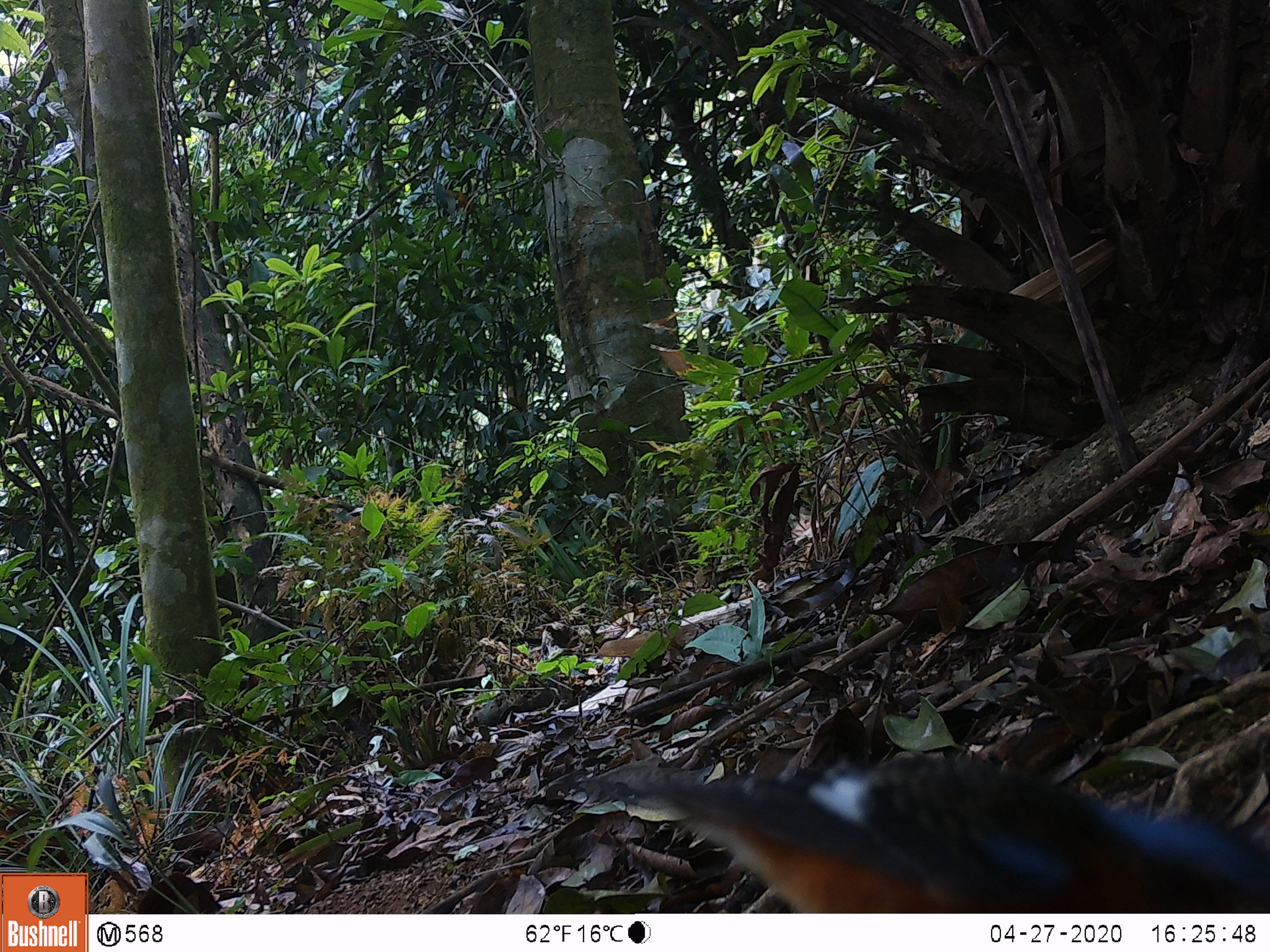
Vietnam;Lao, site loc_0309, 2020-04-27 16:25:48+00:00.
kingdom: Animalia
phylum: Chordata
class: Aves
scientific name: Aves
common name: bird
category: unidentified bird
Unidentified bird (bird) (Aves). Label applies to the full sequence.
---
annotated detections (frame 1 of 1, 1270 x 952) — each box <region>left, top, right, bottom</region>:
unidentified bird: <region>560, 755, 1270, 913</region>